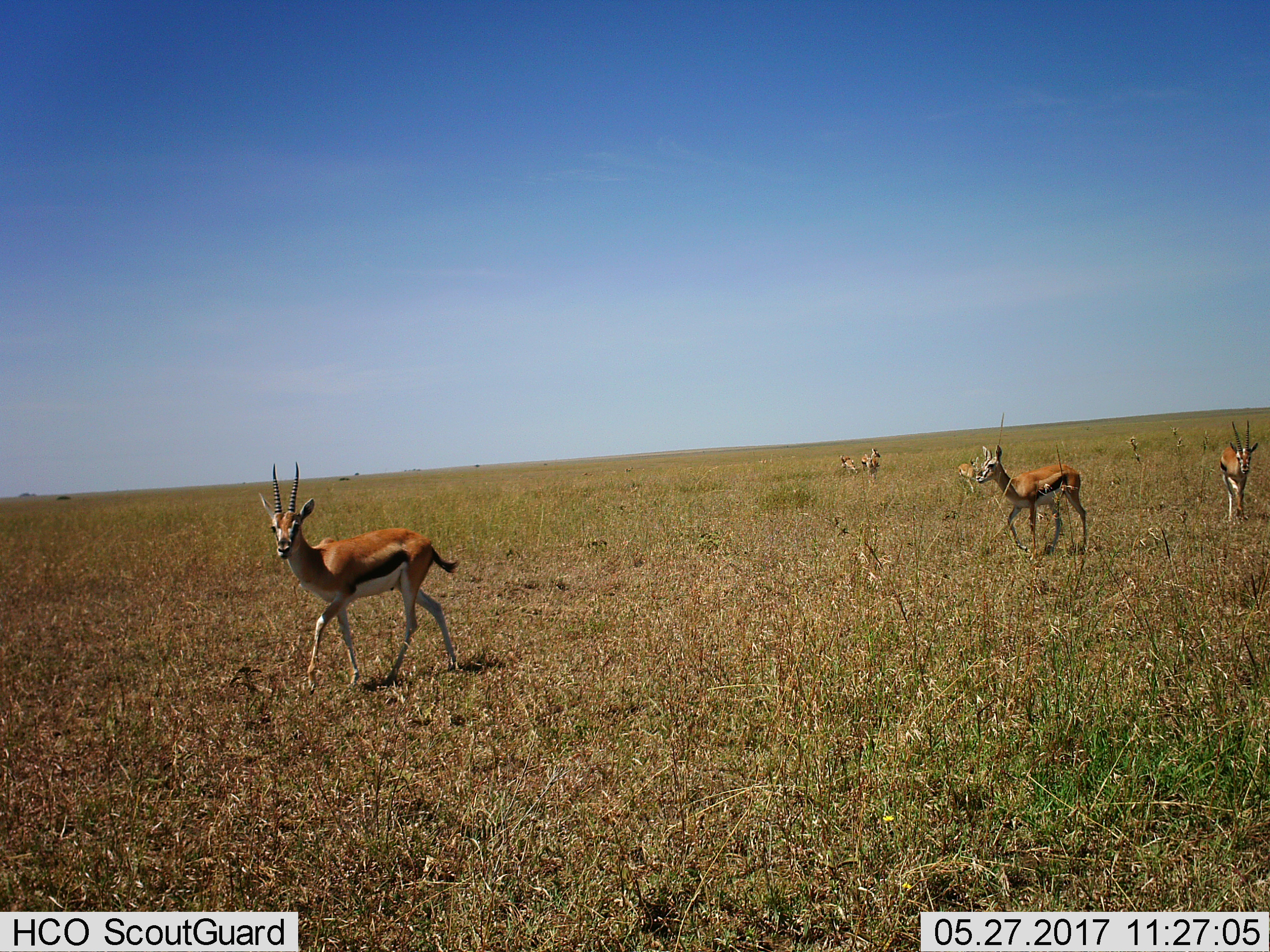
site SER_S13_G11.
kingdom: Animalia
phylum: Chordata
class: Mammalia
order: Artiodactyla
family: Bovidae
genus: Eudorcas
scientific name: Eudorcas thomsonii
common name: thomson's gazelle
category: gazellethomsons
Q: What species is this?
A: Gazellethomsons (thomson's gazelle) (Eudorcas thomsonii).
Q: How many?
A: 6.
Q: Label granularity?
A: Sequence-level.